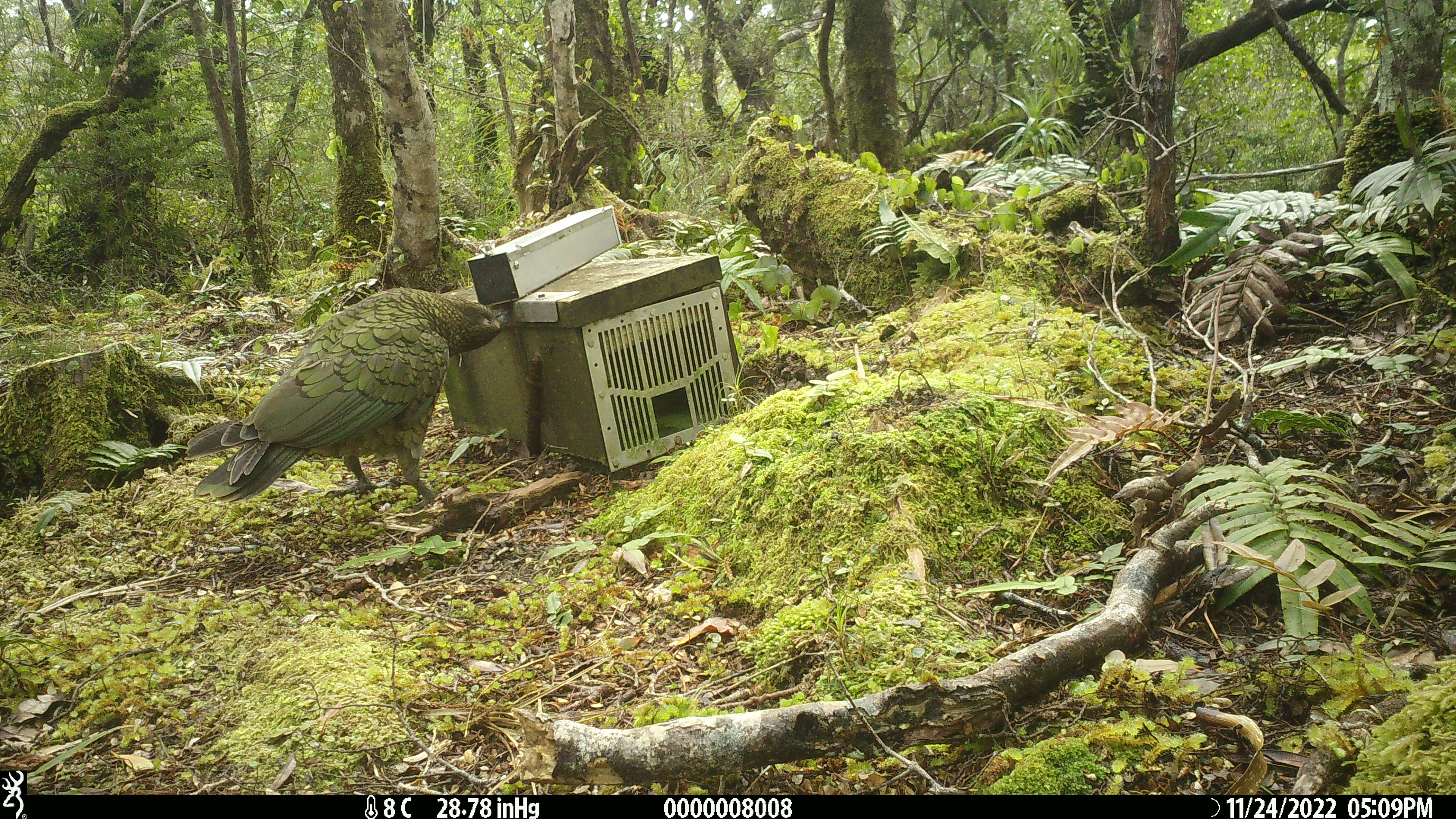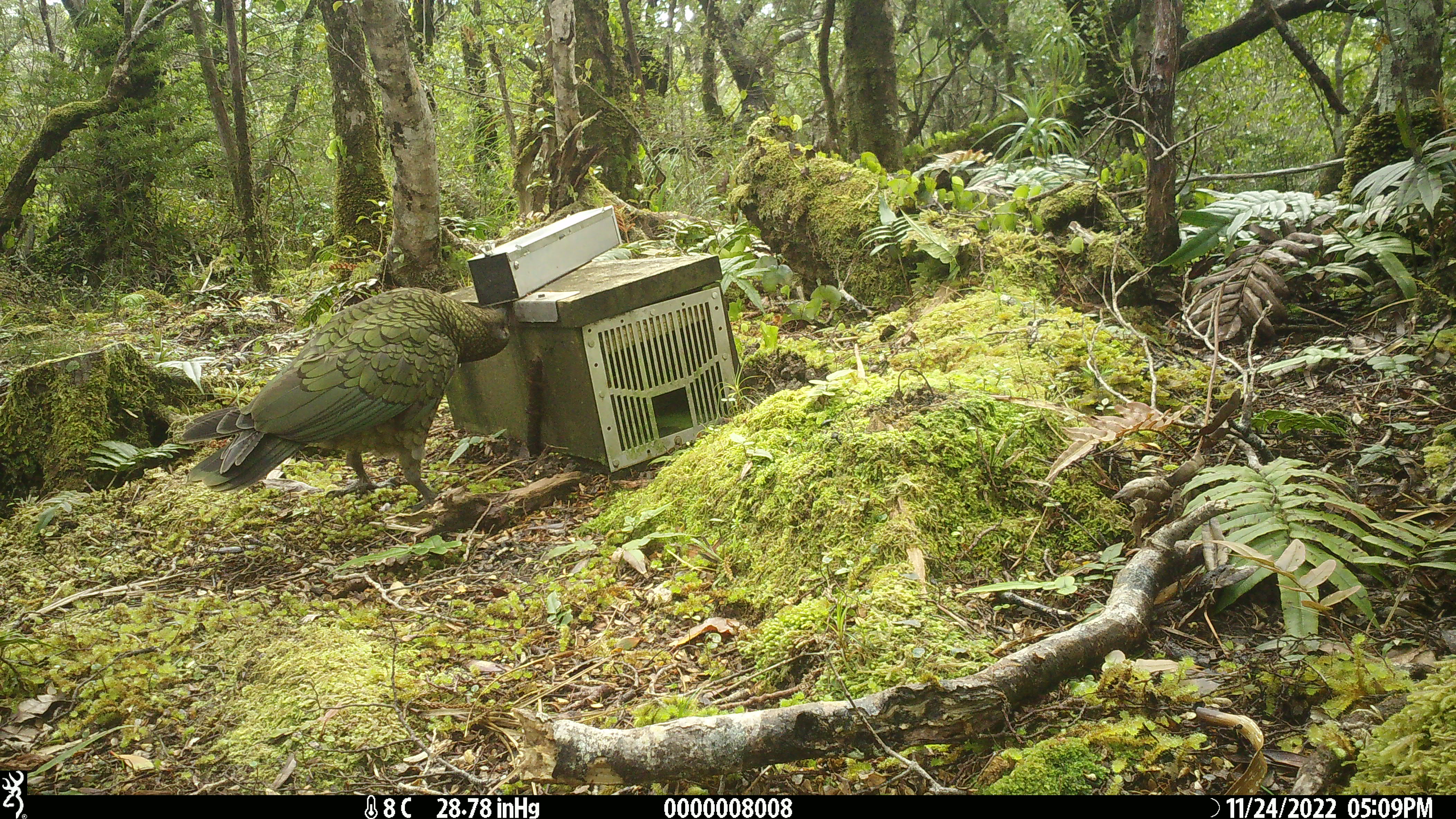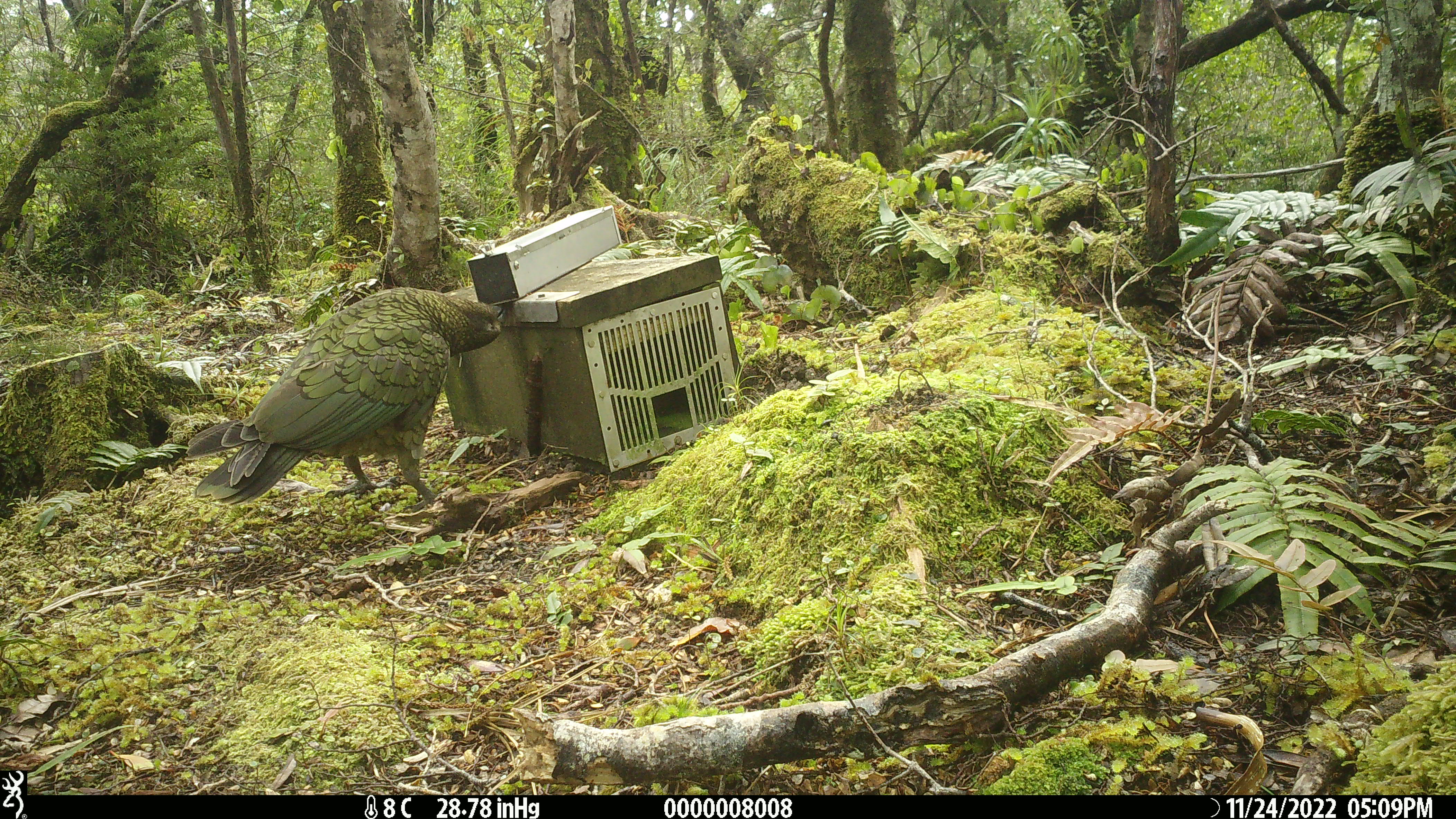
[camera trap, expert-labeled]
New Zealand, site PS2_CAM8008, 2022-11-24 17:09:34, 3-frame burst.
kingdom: Animalia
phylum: Chordata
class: Aves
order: Psittaciformes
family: Strigopidae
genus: Nestor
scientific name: Nestor notabilis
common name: kea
Kea (Nestor notabilis).